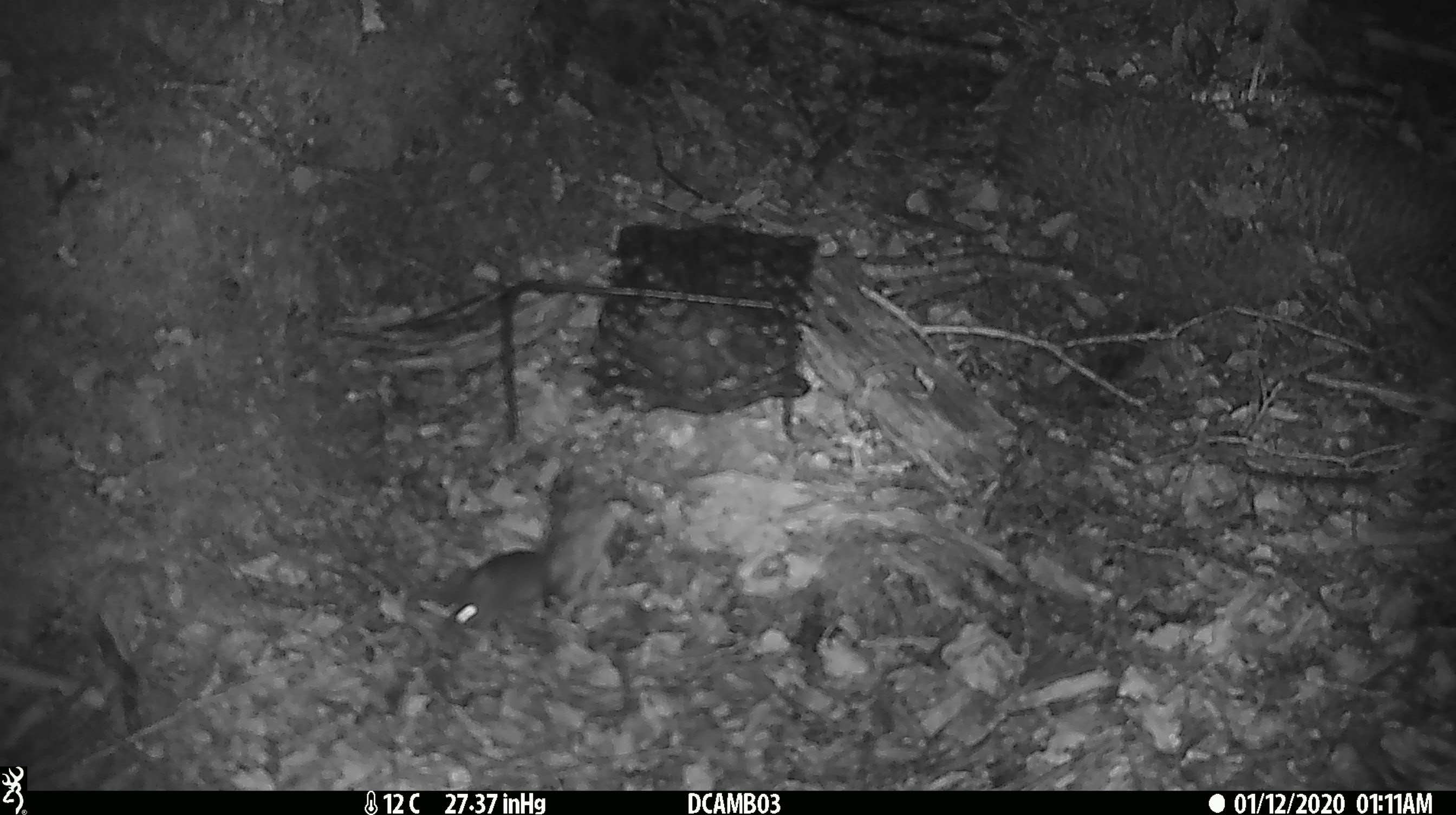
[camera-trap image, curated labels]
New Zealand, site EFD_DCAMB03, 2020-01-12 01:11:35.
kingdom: Animalia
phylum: Chordata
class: Mammalia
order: Rodentia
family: Muridae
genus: Mus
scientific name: Mus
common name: mouse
Mouse (Mus).